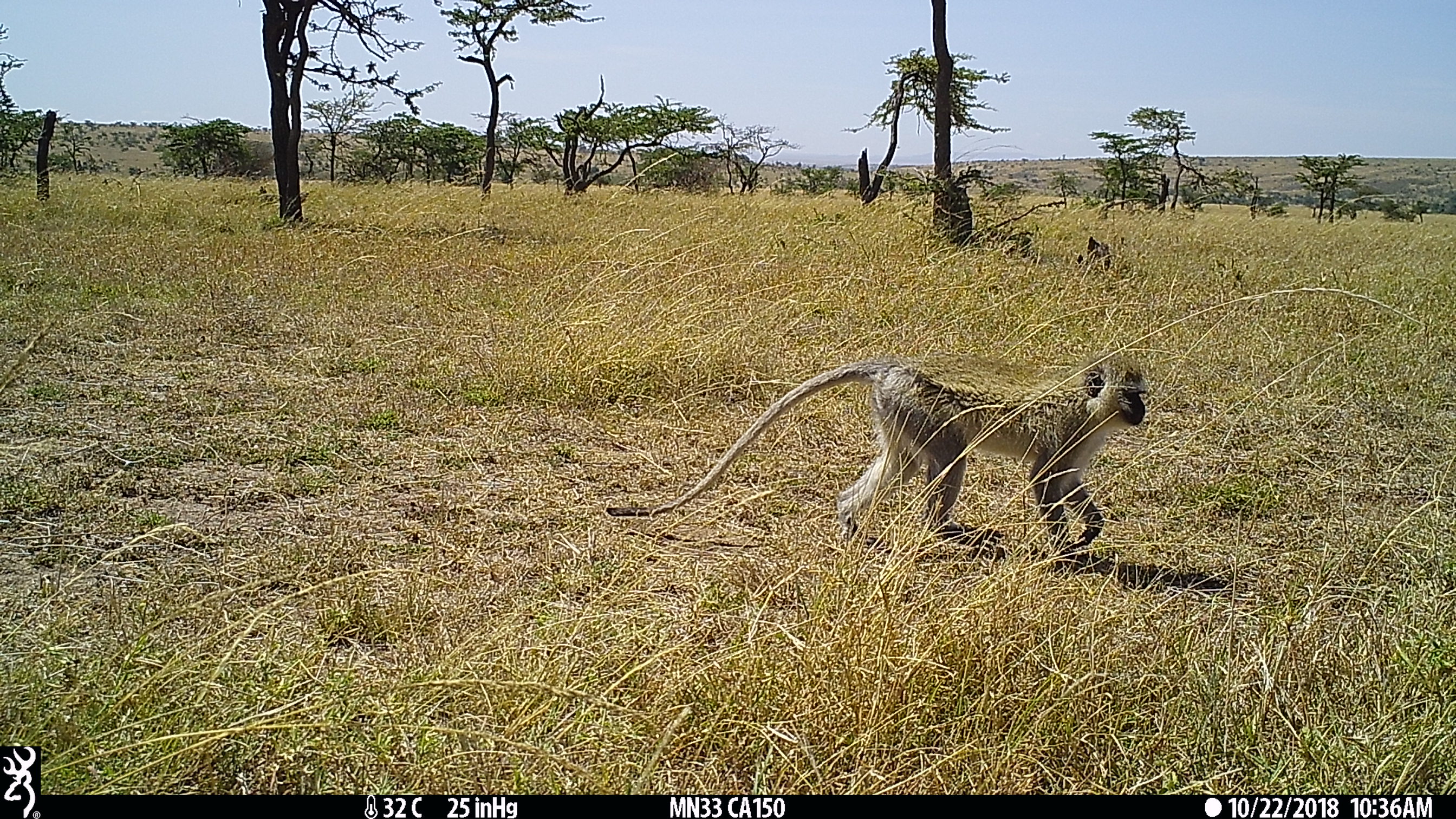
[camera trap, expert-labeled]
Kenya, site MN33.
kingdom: Animalia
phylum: Chordata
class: Mammalia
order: Primates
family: Cercopithecidae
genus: Chlorocebus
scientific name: Chlorocebus pygerythrus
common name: vervet monkey